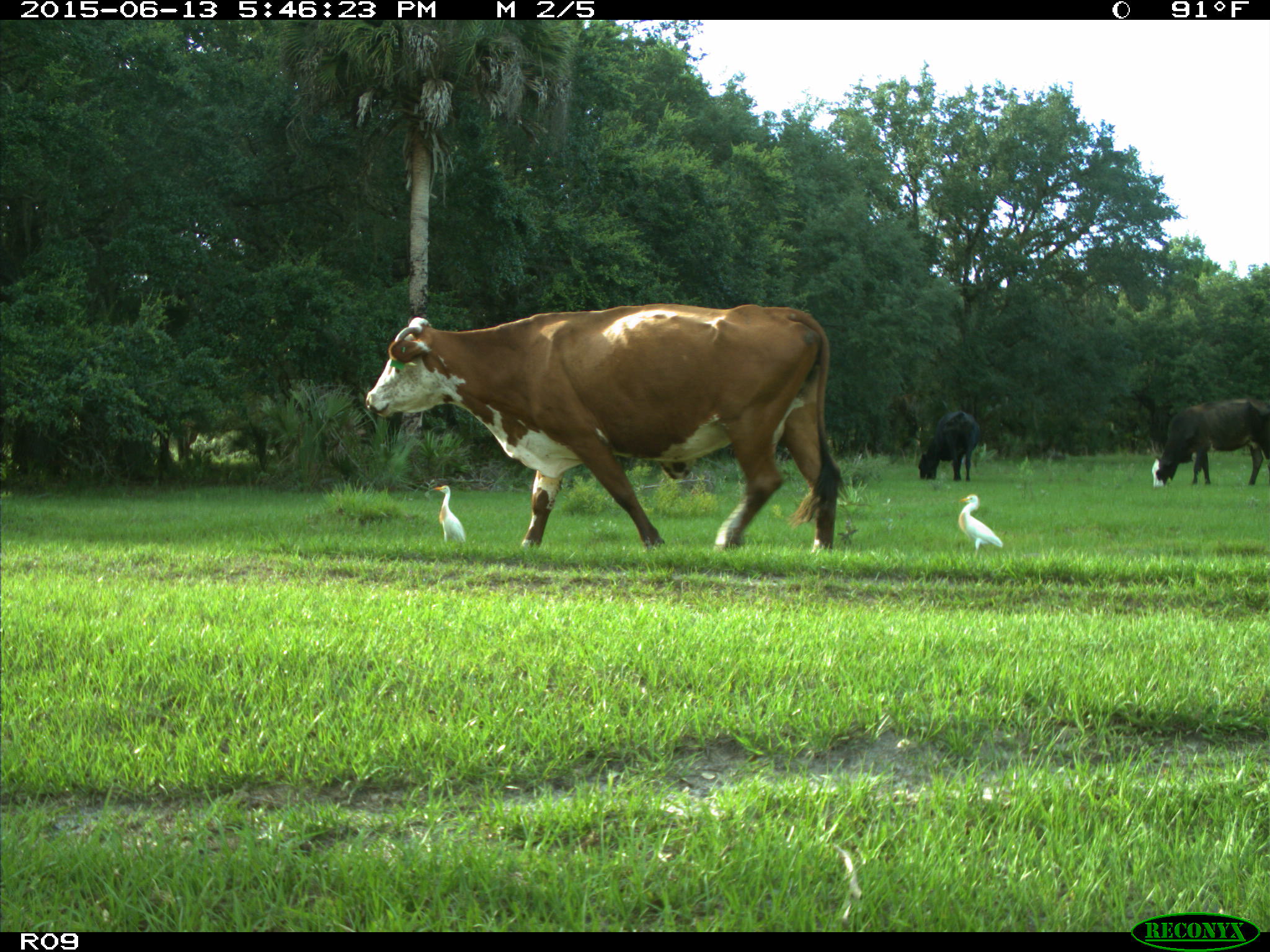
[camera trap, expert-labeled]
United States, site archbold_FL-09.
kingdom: Animalia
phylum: Chordata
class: Mammalia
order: Artiodactyla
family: Bovidae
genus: Bos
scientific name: Bos taurus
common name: domestic cow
Bos taurus (domestic cow).